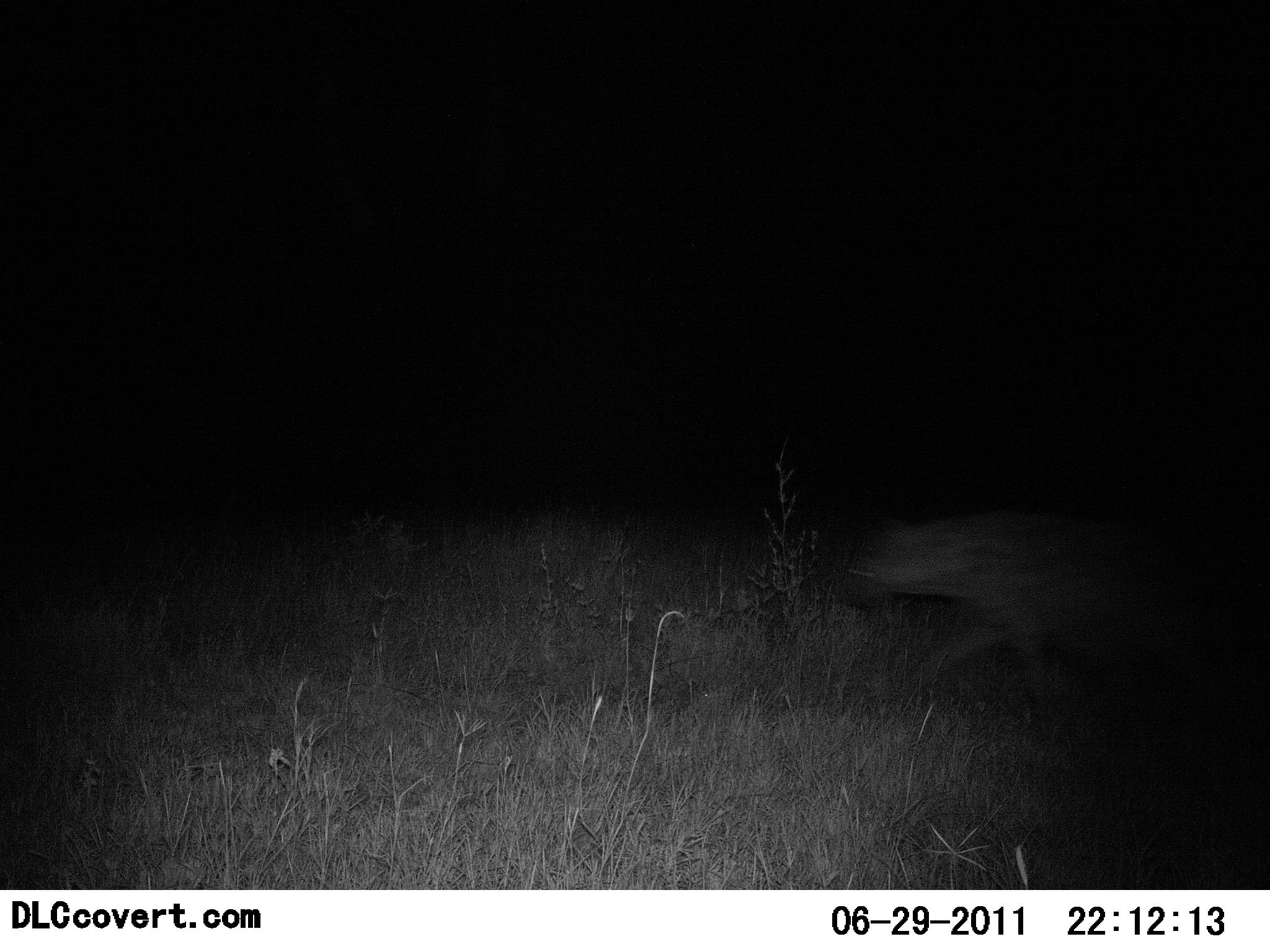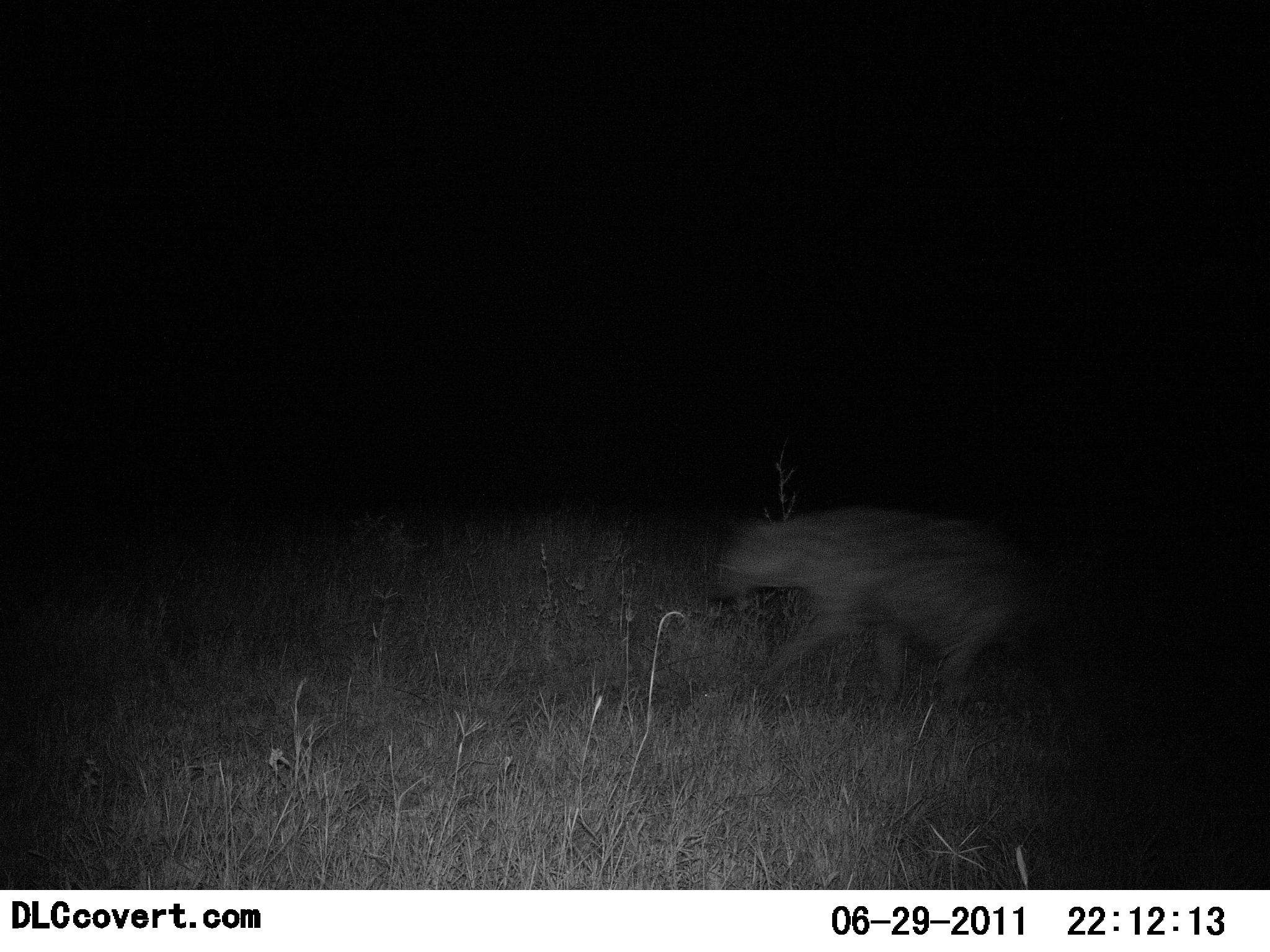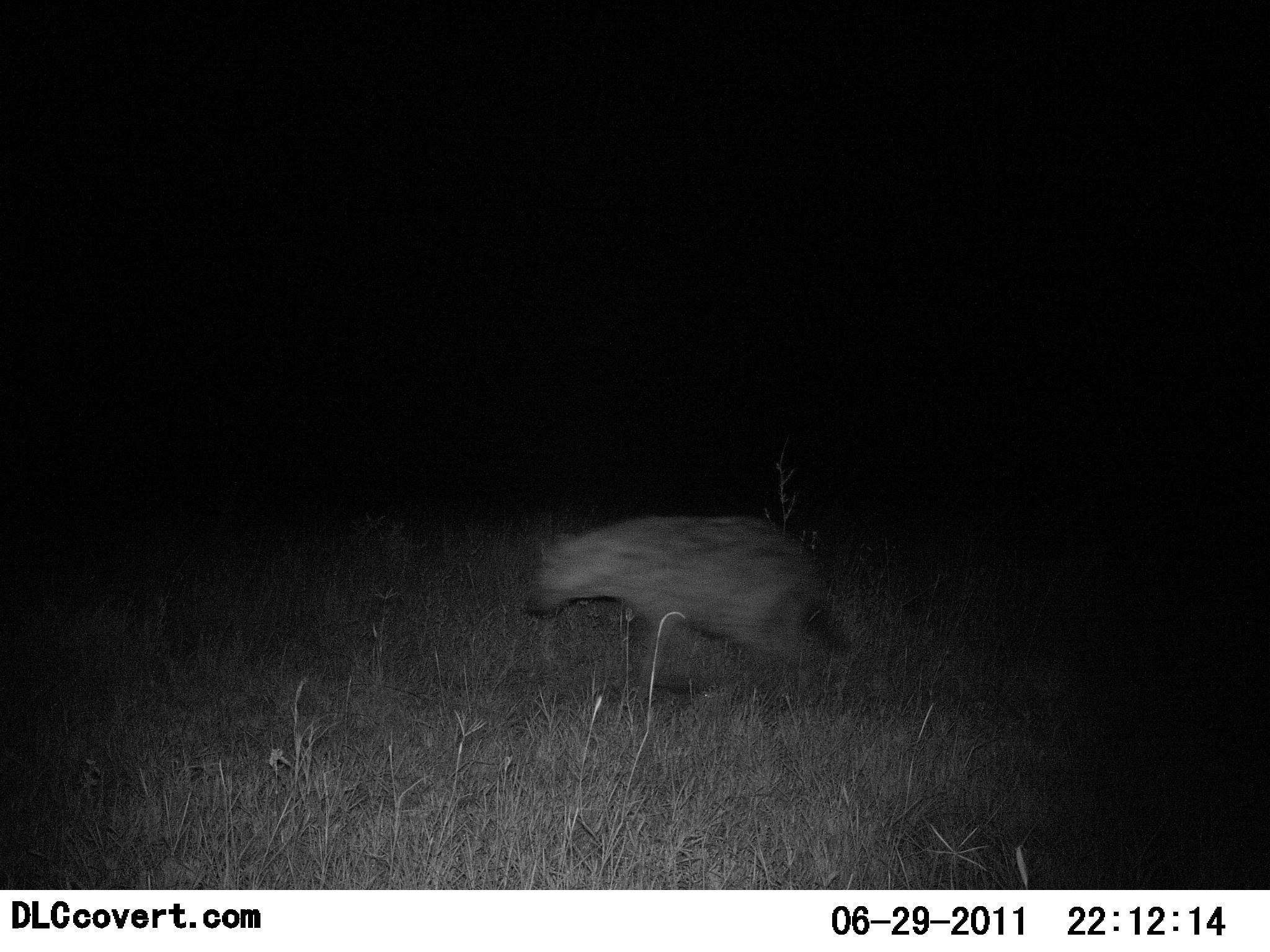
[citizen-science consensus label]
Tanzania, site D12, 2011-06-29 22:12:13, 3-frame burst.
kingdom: Animalia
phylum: Chordata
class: Mammalia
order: Carnivora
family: Hyaenidae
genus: Crocuta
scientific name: Crocuta crocuta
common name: spotted hyena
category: hyenaspotted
Hyenaspotted (spotted hyena) (Crocuta crocuta), count 1. Behavior (volunteer vote fractions): standing 0%, resting 0%, moving 100%, interacting 0%. Young present (vote fraction): 0%. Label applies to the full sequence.